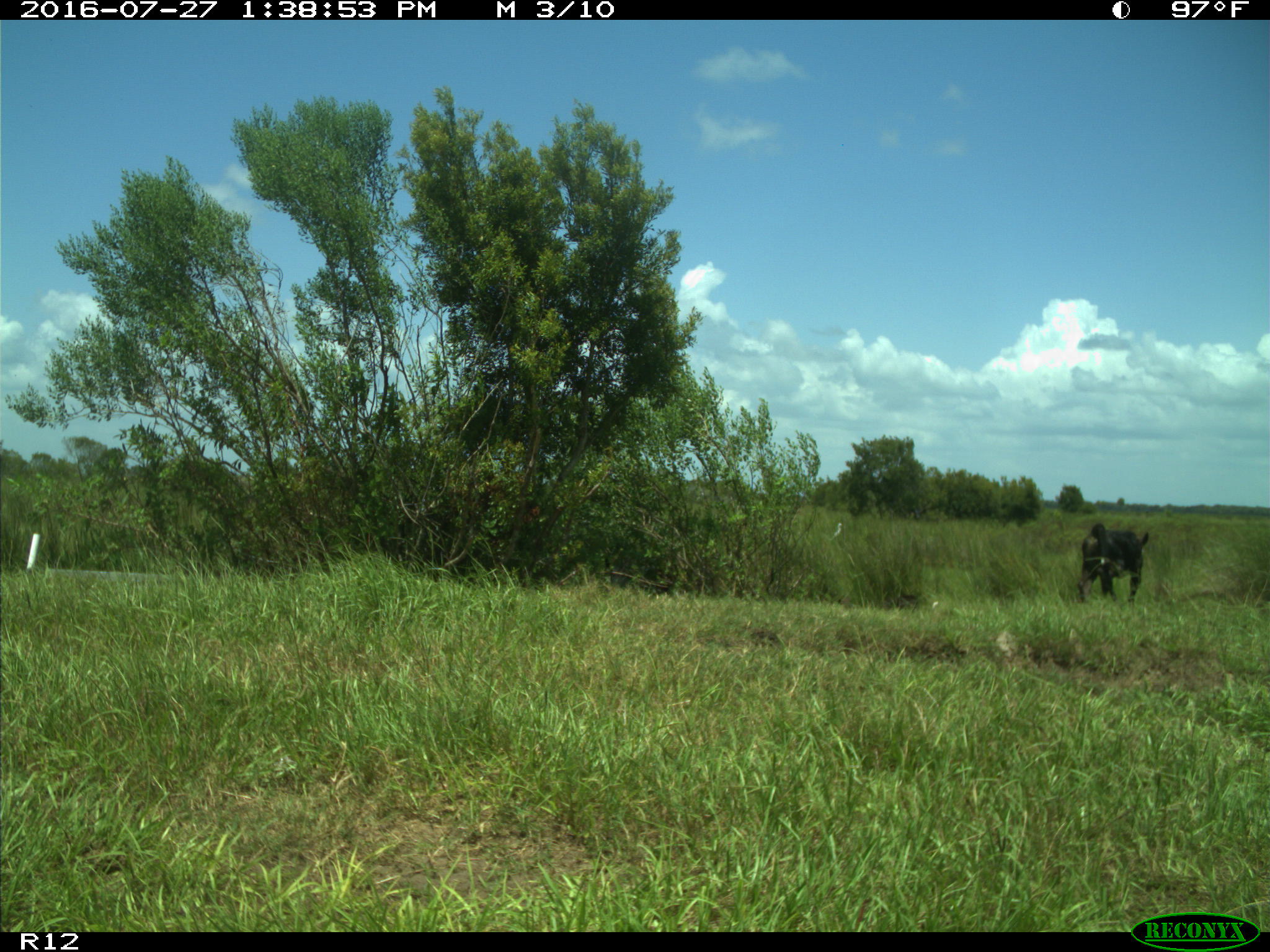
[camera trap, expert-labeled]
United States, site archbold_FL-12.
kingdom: Animalia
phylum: Chordata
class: Mammalia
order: Artiodactyla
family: Bovidae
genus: Bos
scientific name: Bos taurus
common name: domestic cow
Bos taurus (domestic cow).